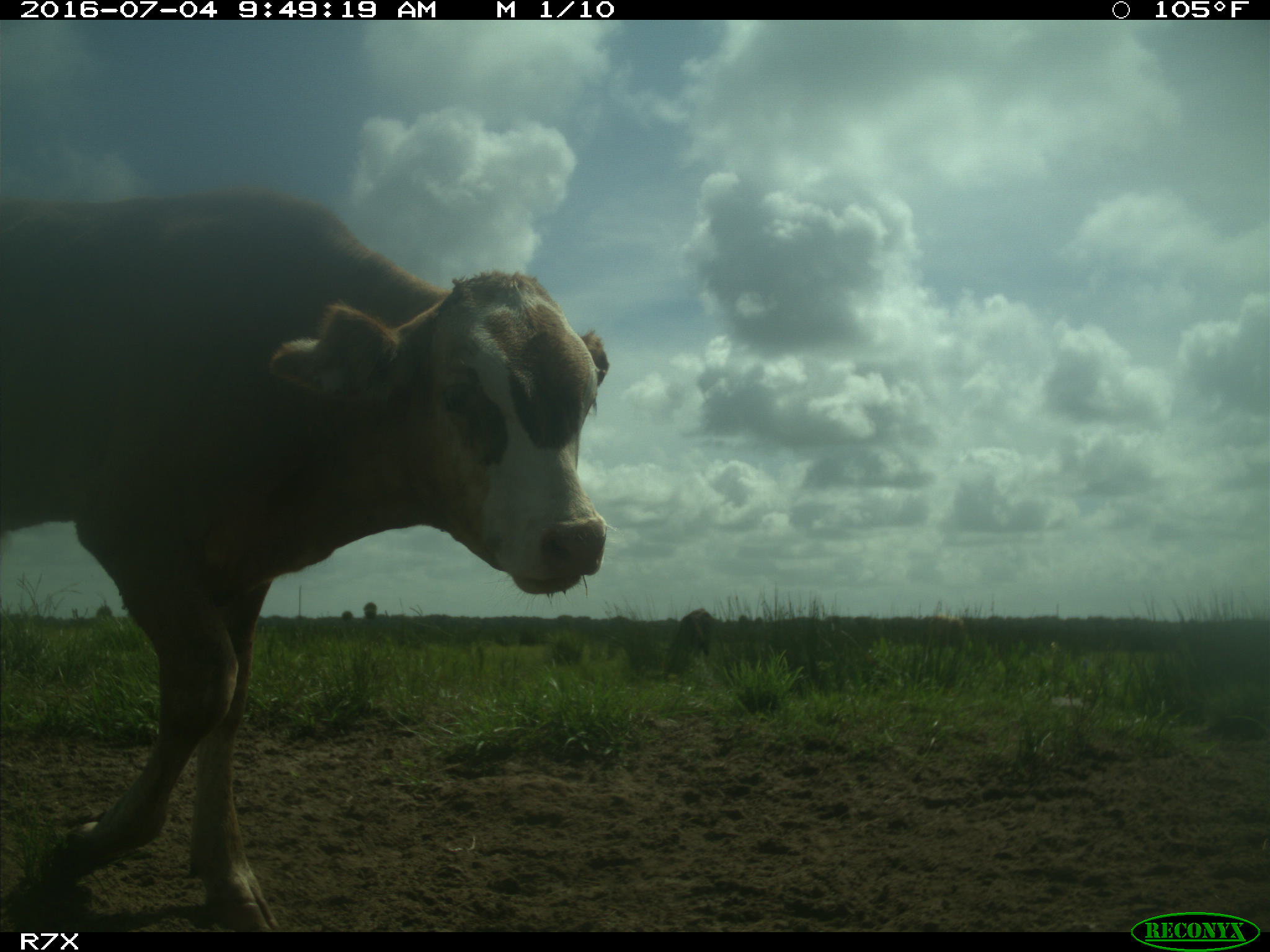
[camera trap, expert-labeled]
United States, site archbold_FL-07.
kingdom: Animalia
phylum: Chordata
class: Mammalia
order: Artiodactyla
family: Bovidae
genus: Bos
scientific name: Bos taurus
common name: domestic cow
Bos taurus (domestic cow).